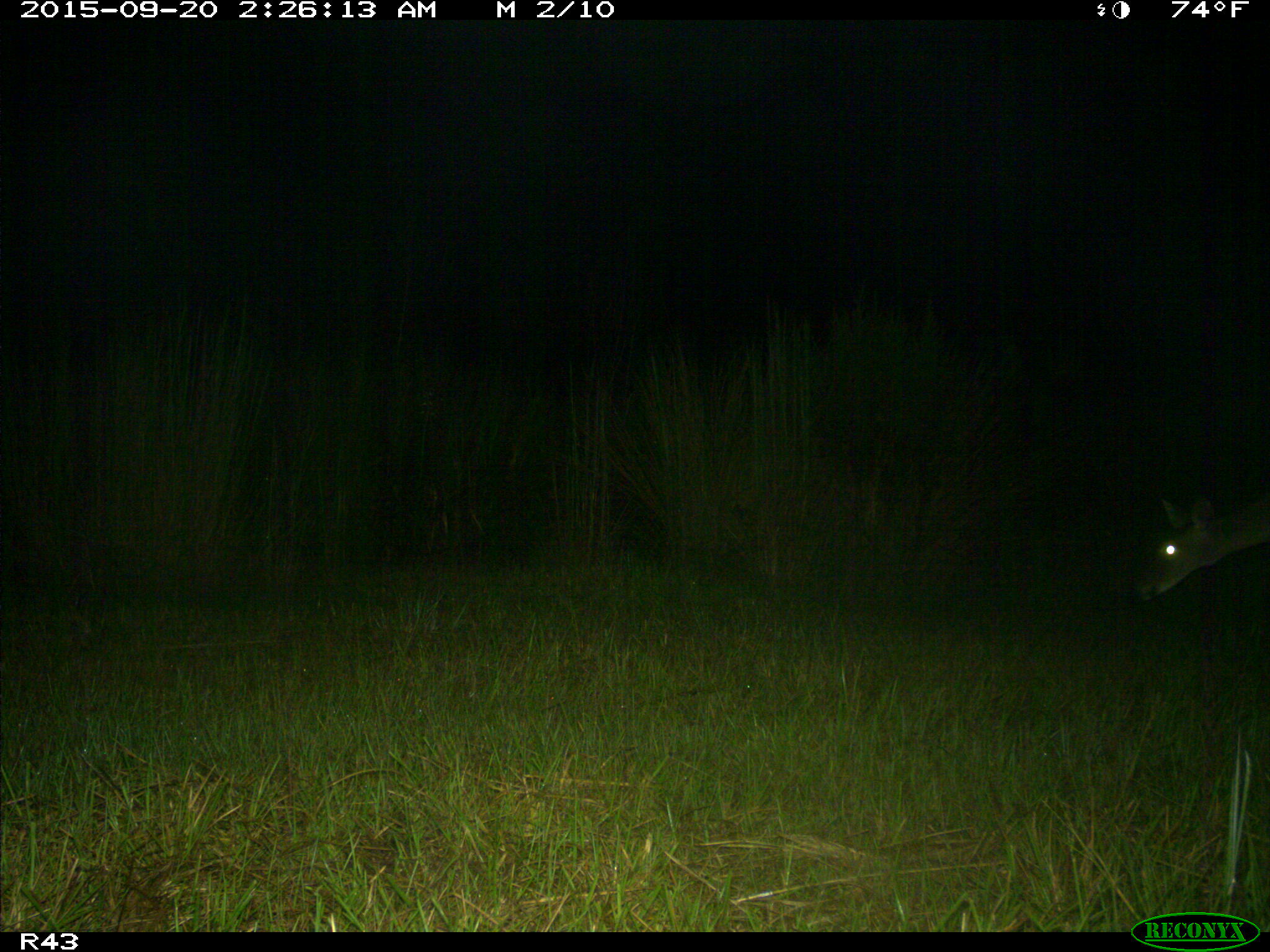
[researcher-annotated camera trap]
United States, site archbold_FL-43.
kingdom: Animalia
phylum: Chordata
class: Mammalia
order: Artiodactyla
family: Cervidae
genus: Odocoileus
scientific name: Odocoileus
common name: deer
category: unidentified deer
Unidentified deer (deer) (Odocoileus).